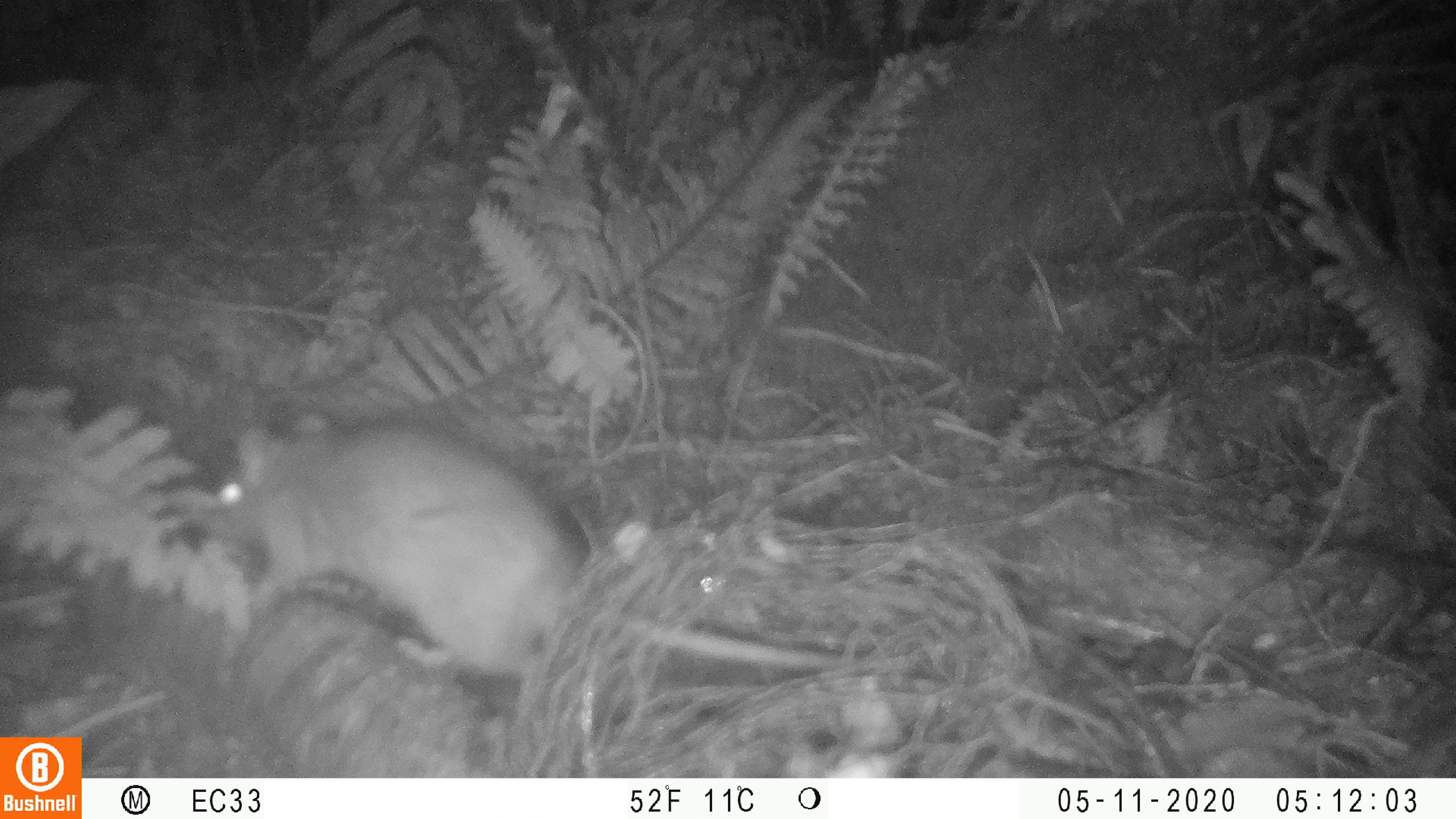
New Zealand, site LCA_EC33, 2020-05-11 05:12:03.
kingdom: Animalia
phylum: Chordata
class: Mammalia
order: Rodentia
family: Muridae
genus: Rattus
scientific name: Rattus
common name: rat